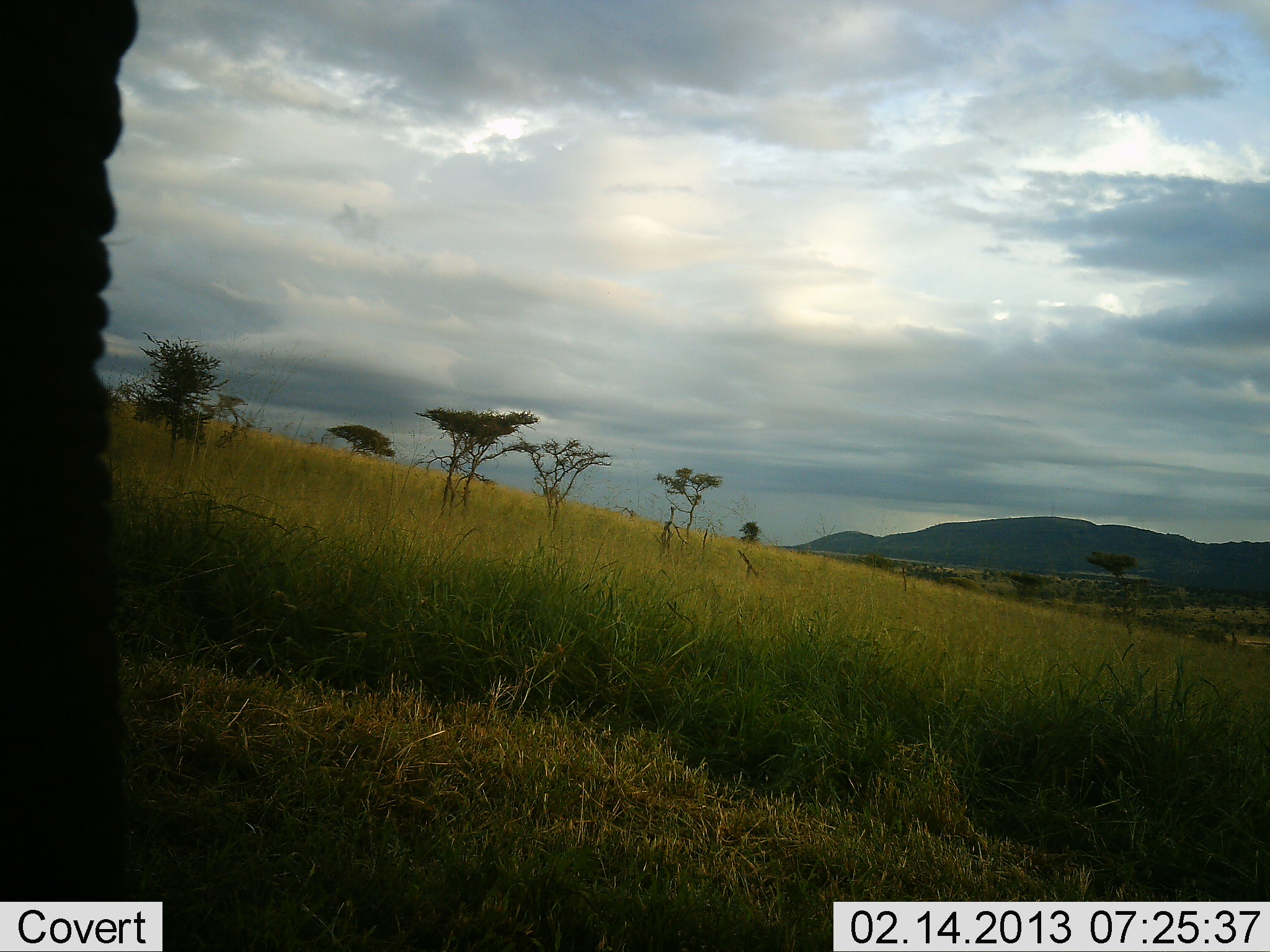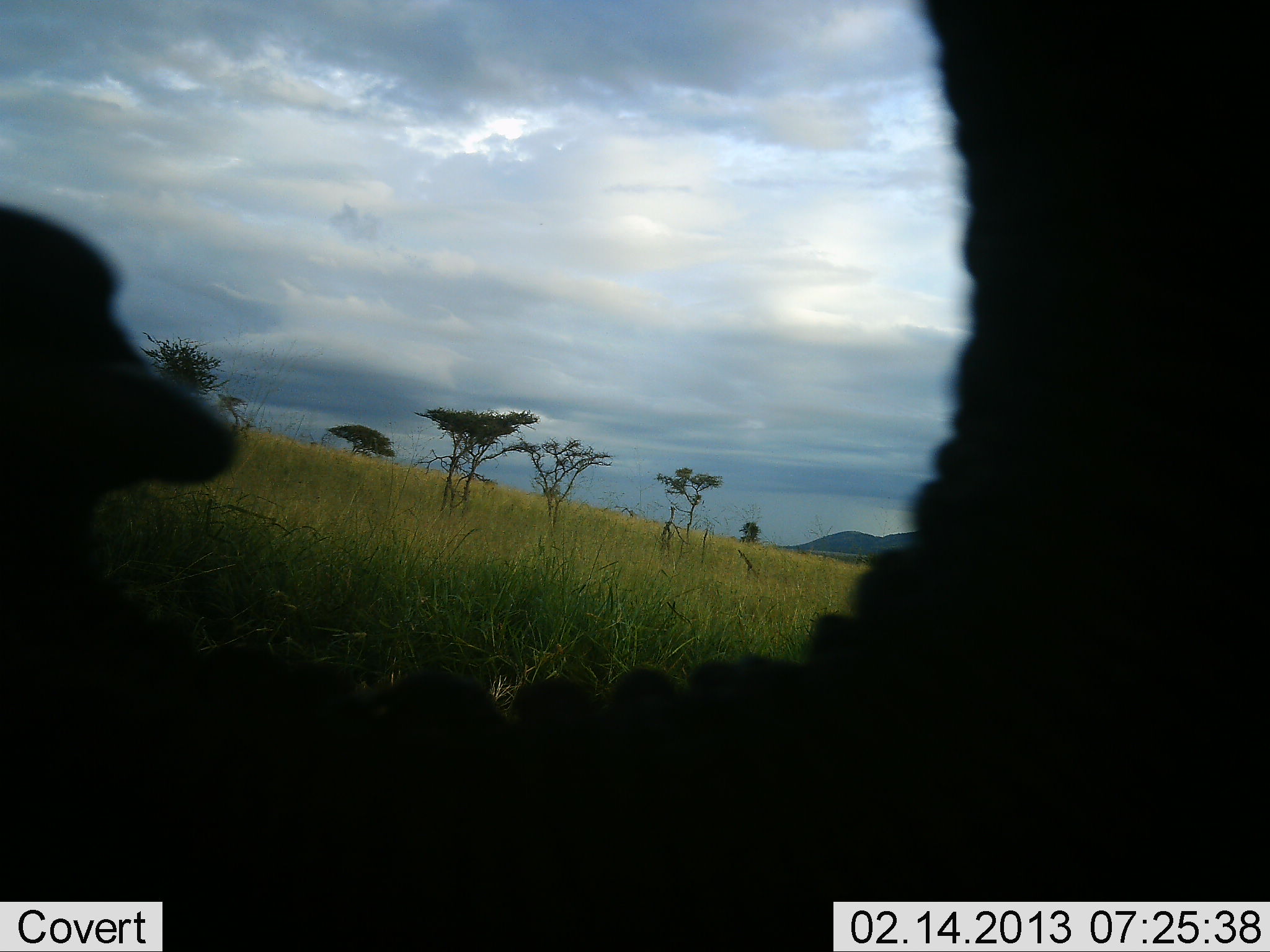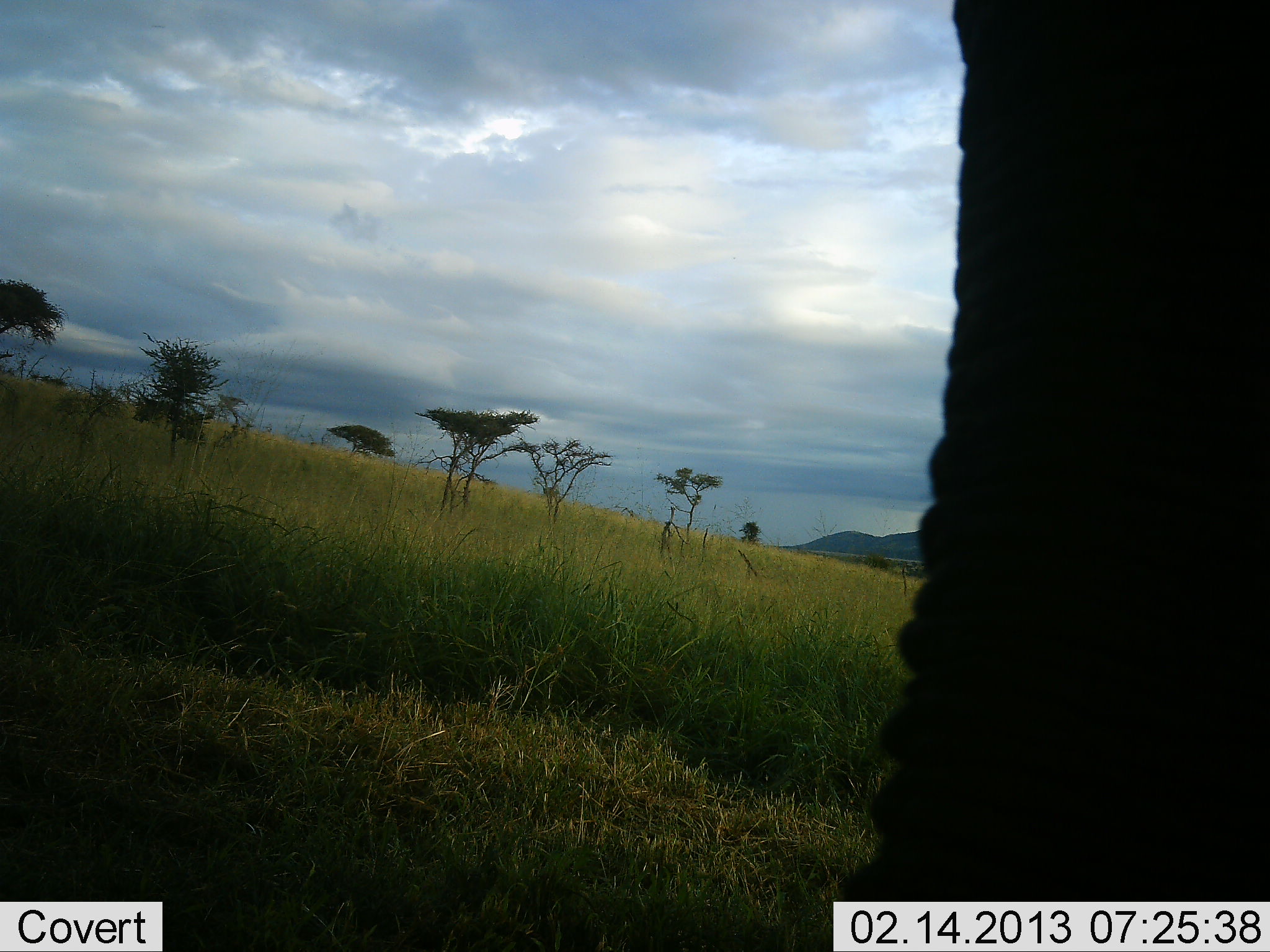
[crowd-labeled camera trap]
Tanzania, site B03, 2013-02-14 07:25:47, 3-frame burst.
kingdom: Animalia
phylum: Chordata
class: Mammalia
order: Proboscidea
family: Elephantidae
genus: Loxodonta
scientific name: Loxodonta africana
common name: african bush elephant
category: elephant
Elephant (african bush elephant) (Loxodonta africana), count 1. Behavior (volunteer vote fractions): standing 58%, resting 0%, moving 35%, interacting 12%. Young present (vote fraction): 0%. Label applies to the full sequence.